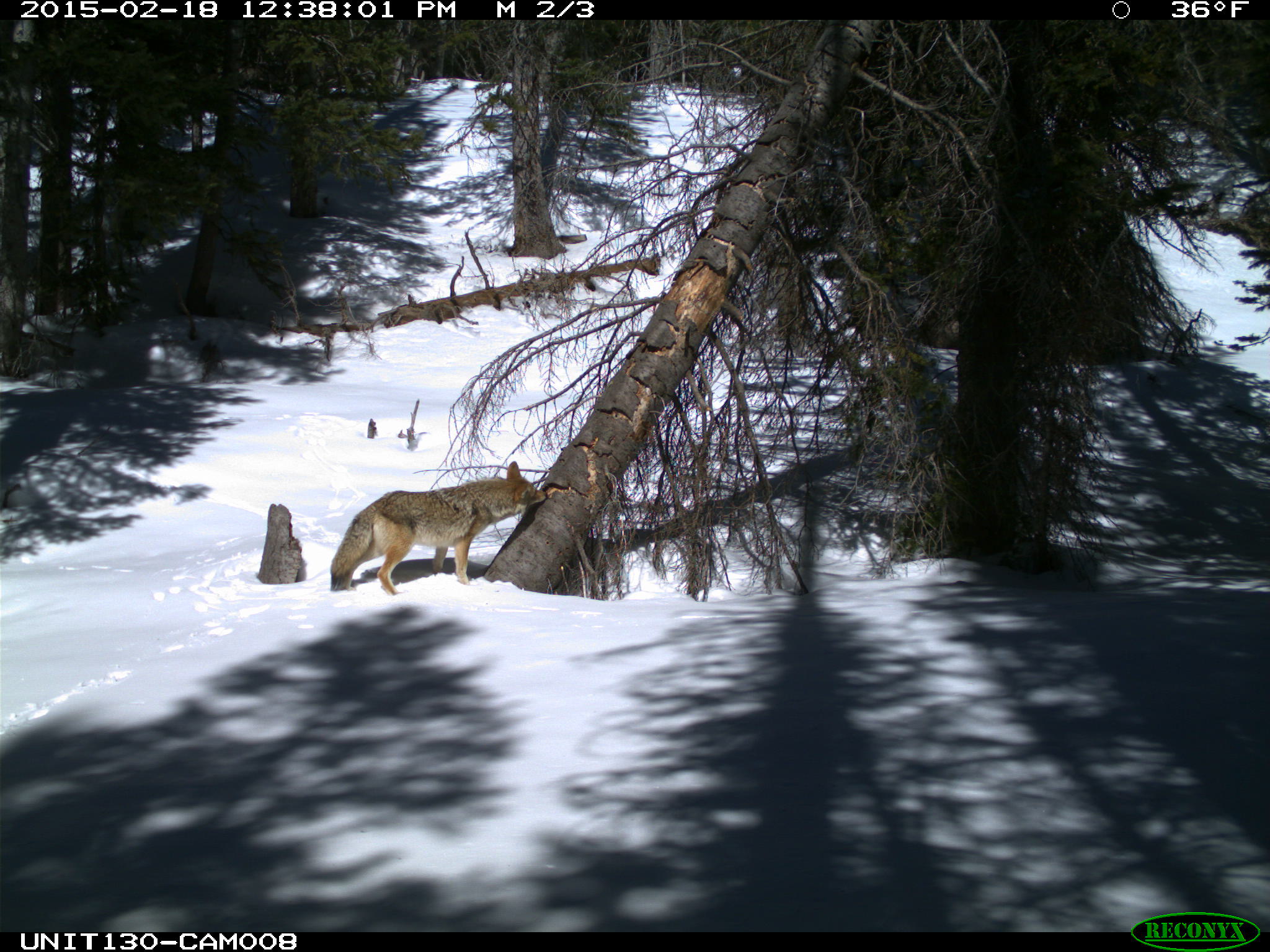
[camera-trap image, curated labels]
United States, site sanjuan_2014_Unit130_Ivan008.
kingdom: Animalia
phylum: Chordata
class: Mammalia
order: Carnivora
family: Canidae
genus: Canis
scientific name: Canis latrans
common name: coyote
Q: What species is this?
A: Canis latrans (coyote).